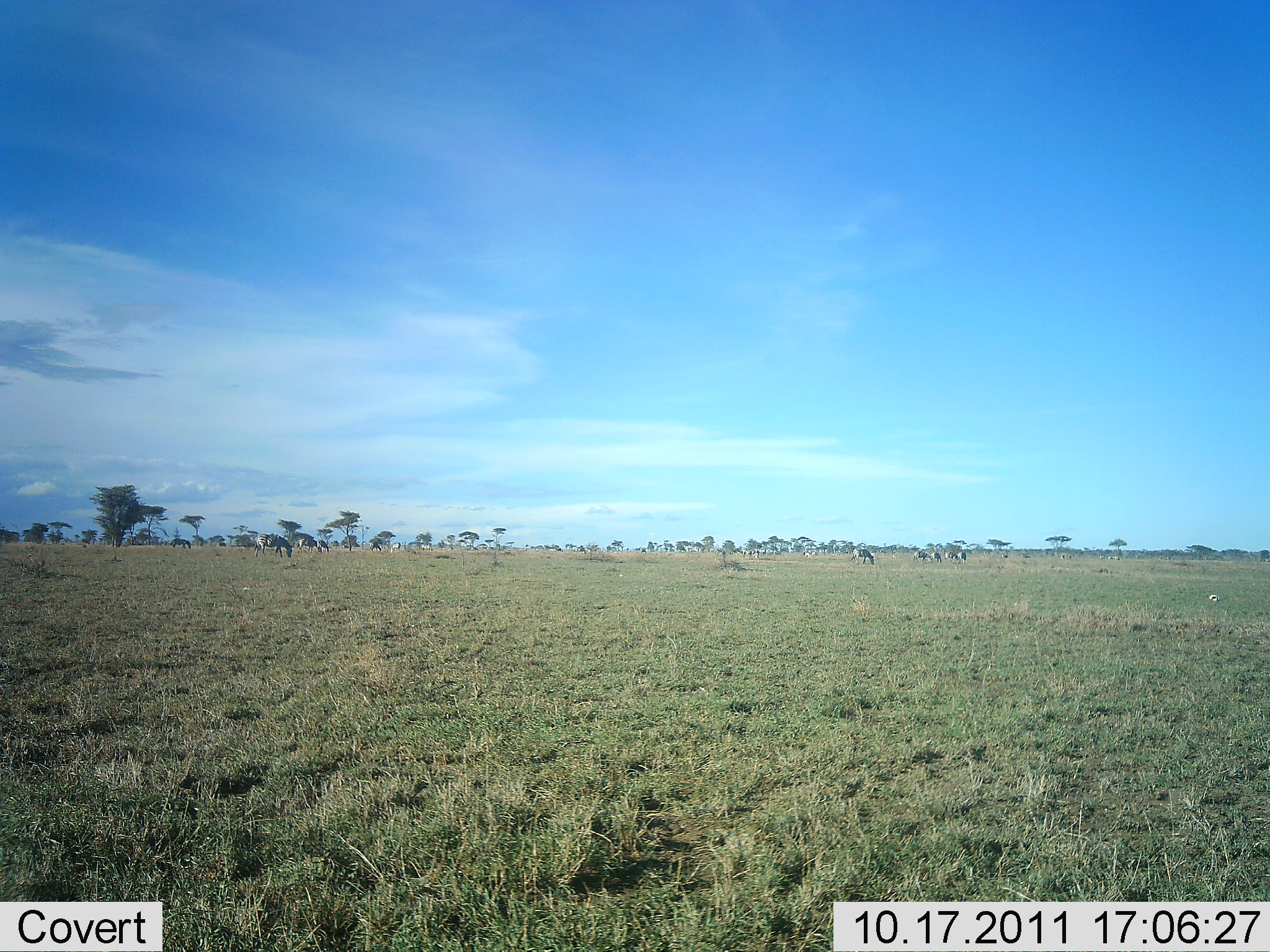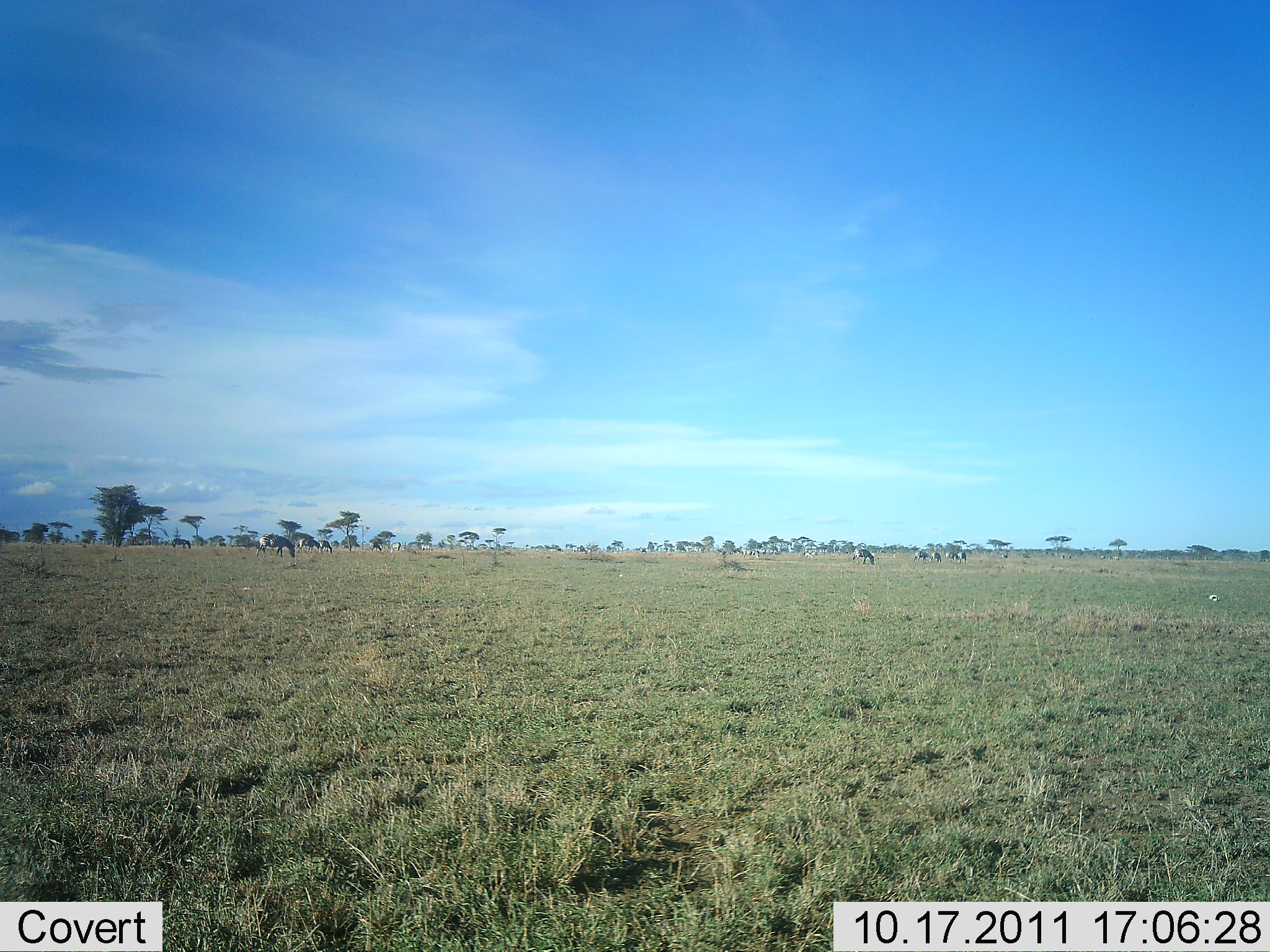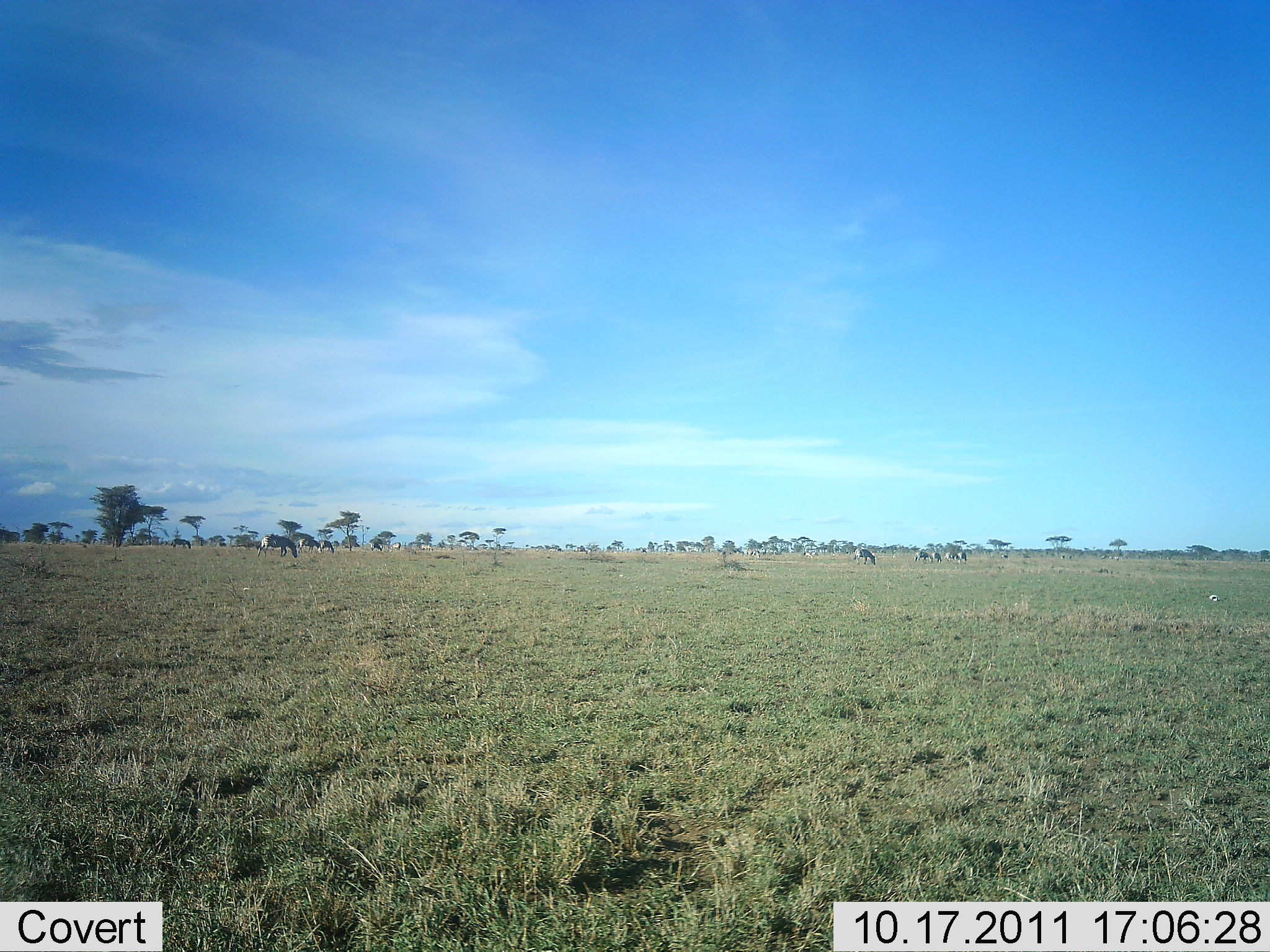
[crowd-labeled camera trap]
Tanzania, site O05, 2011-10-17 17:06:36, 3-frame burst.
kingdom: Animalia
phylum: Chordata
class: Mammalia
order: Perissodactyla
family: Equidae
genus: Equus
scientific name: Equus quagga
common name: plains zebra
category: zebra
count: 10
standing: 25%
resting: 0%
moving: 33%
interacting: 0%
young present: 0%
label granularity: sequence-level